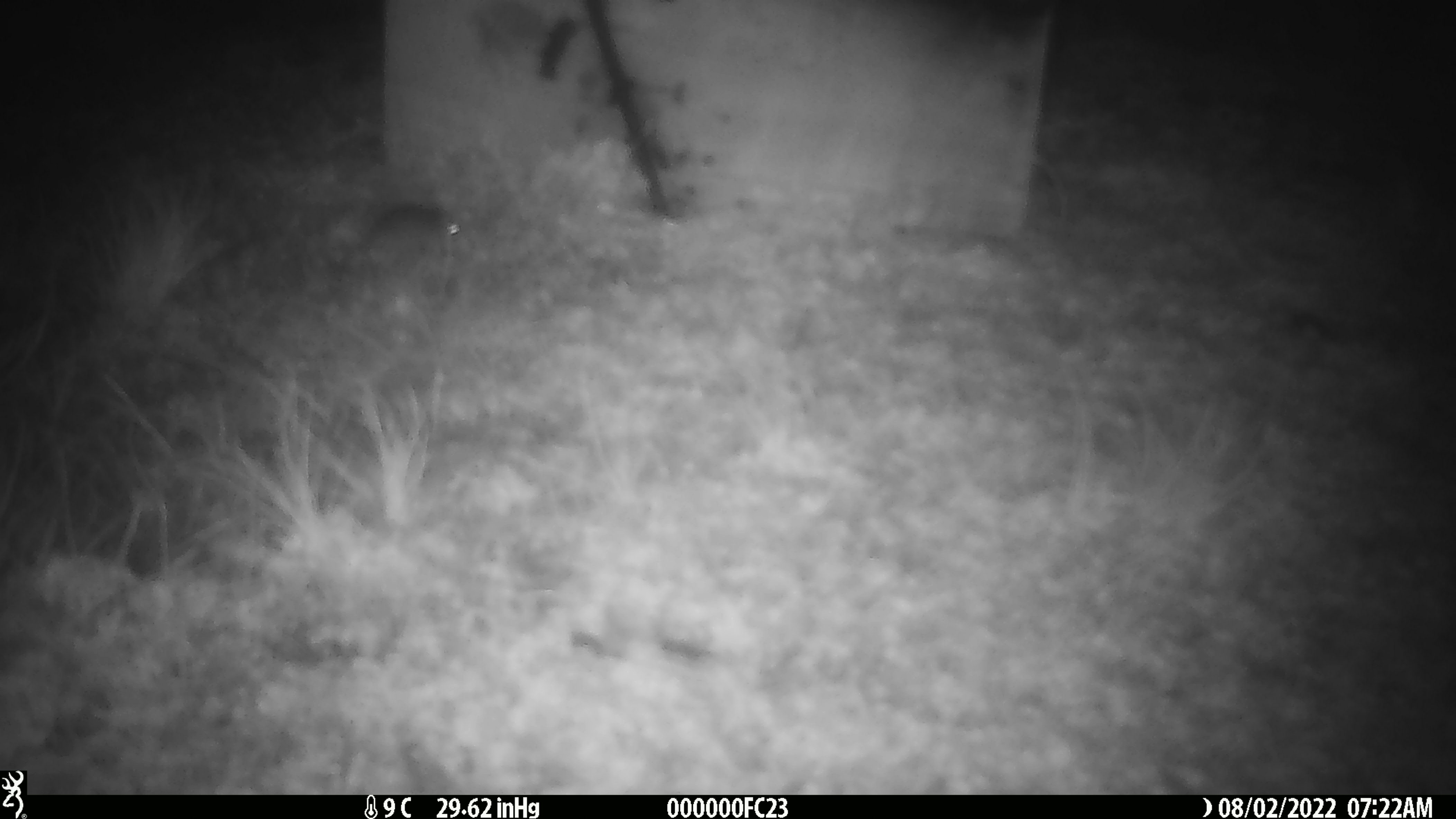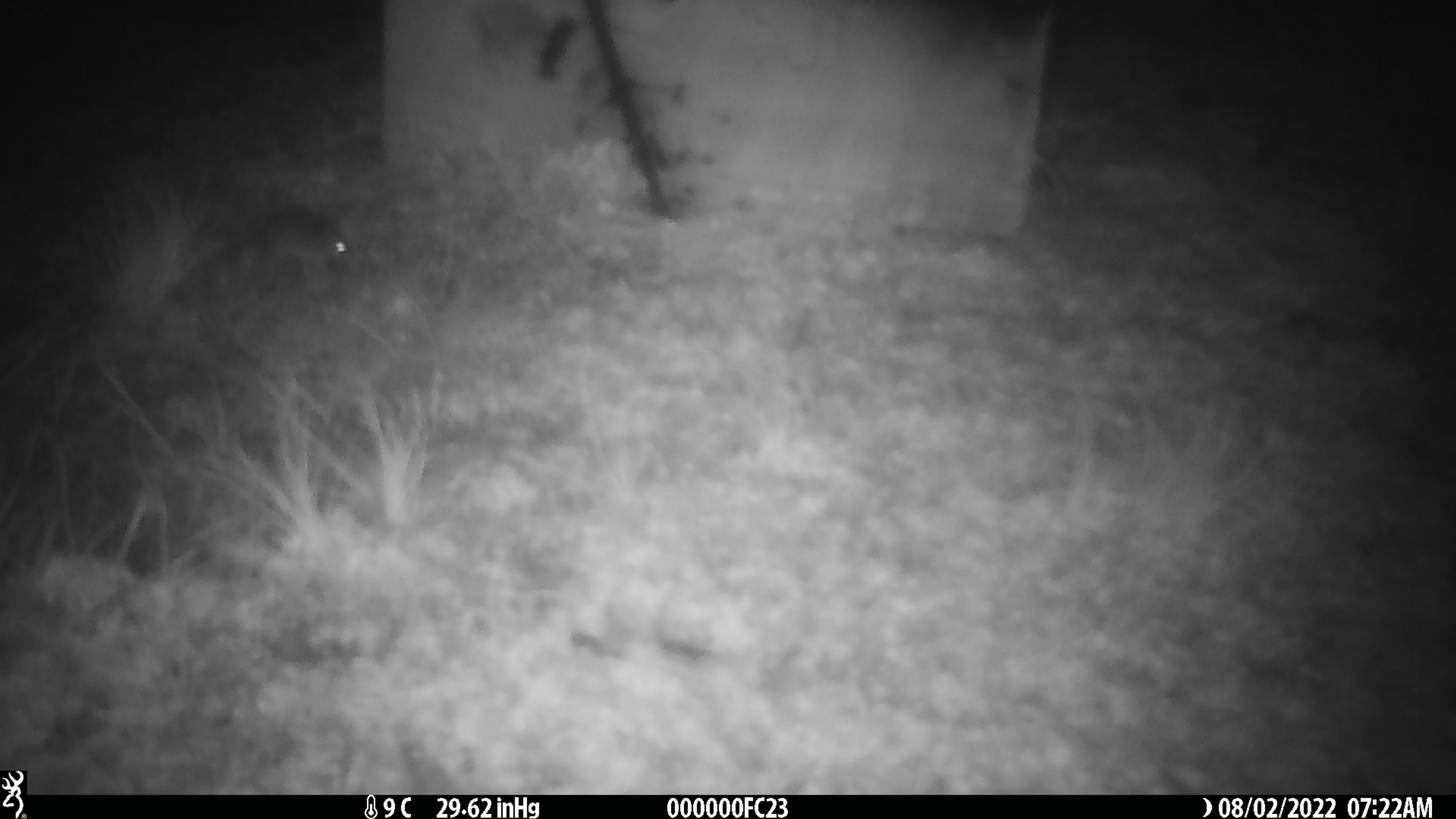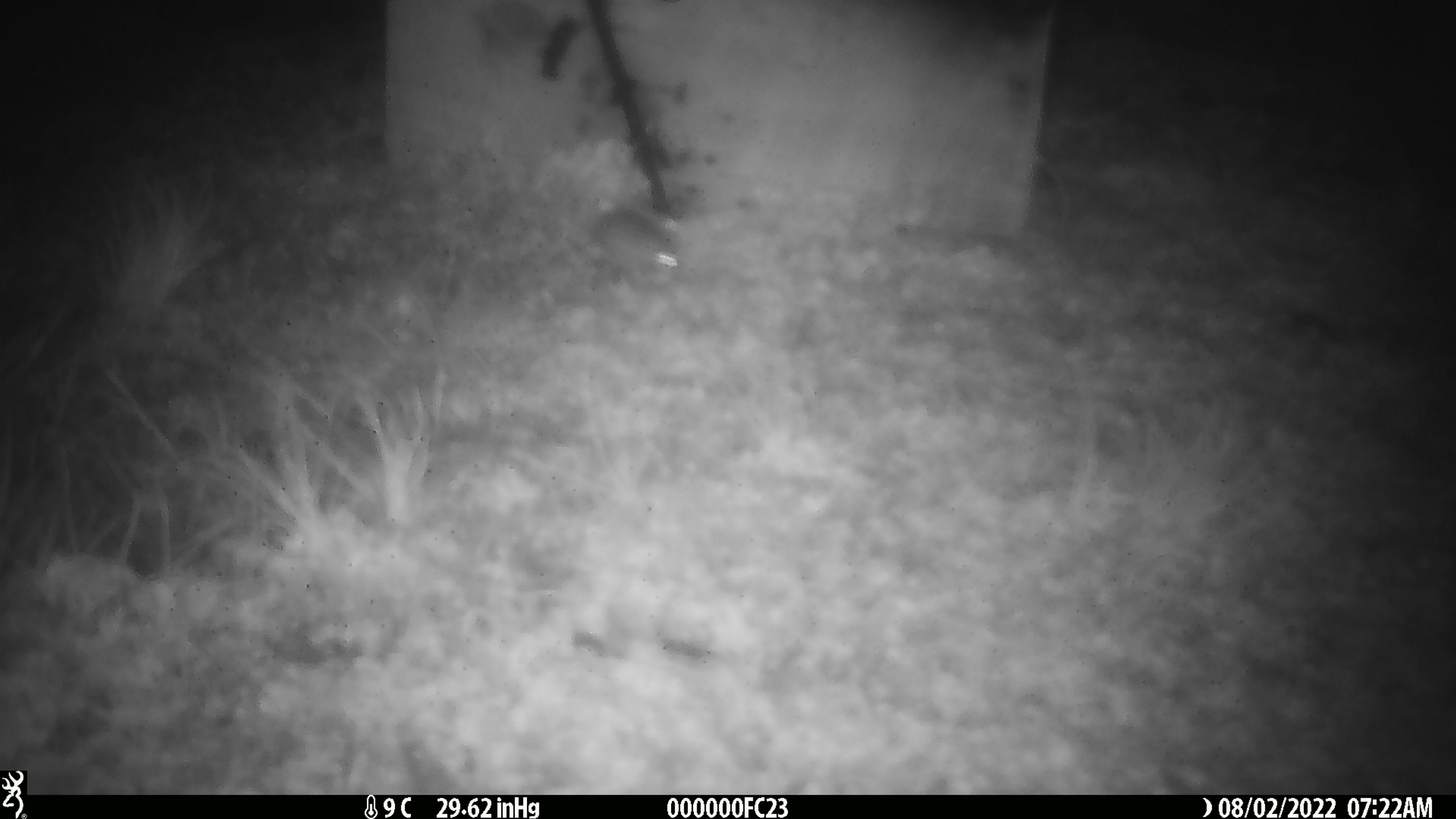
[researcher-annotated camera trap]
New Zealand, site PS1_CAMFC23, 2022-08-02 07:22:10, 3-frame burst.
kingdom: Animalia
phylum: Chordata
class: Mammalia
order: Rodentia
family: Muridae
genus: Mus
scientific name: Mus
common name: mouse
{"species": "mouse (Mus)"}